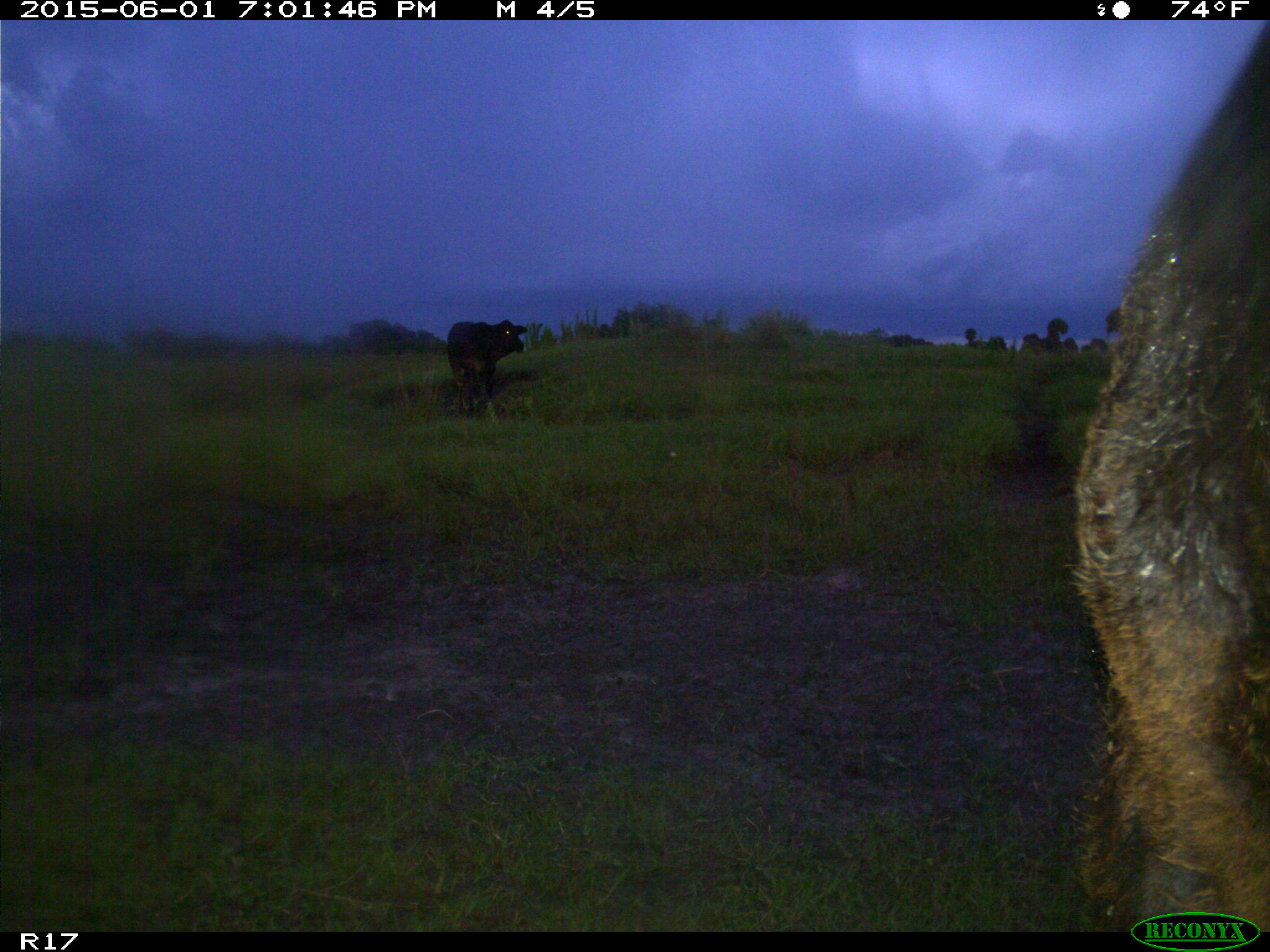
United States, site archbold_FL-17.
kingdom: Animalia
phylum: Chordata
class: Mammalia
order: Artiodactyla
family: Bovidae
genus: Bos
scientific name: Bos taurus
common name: domestic cow